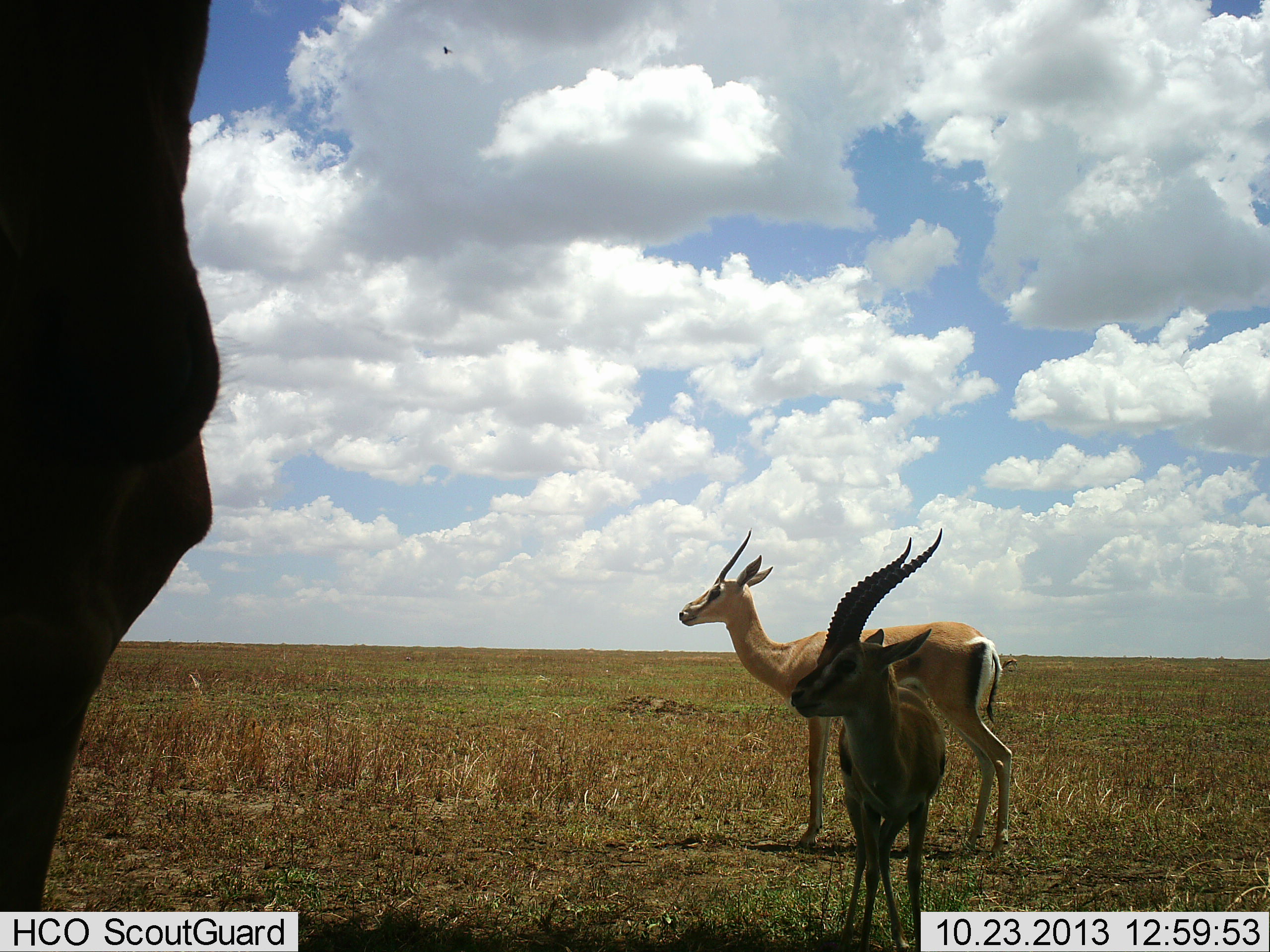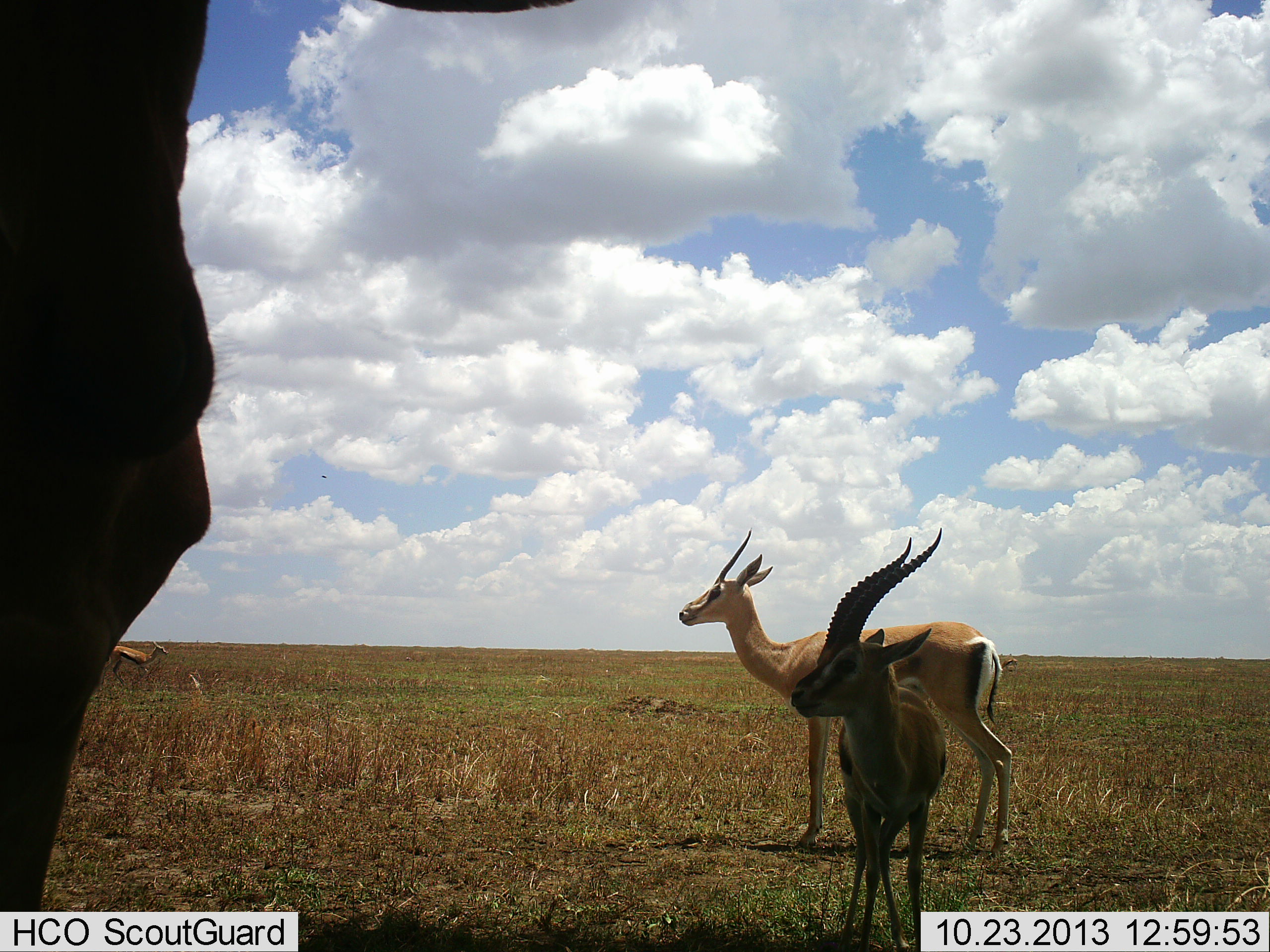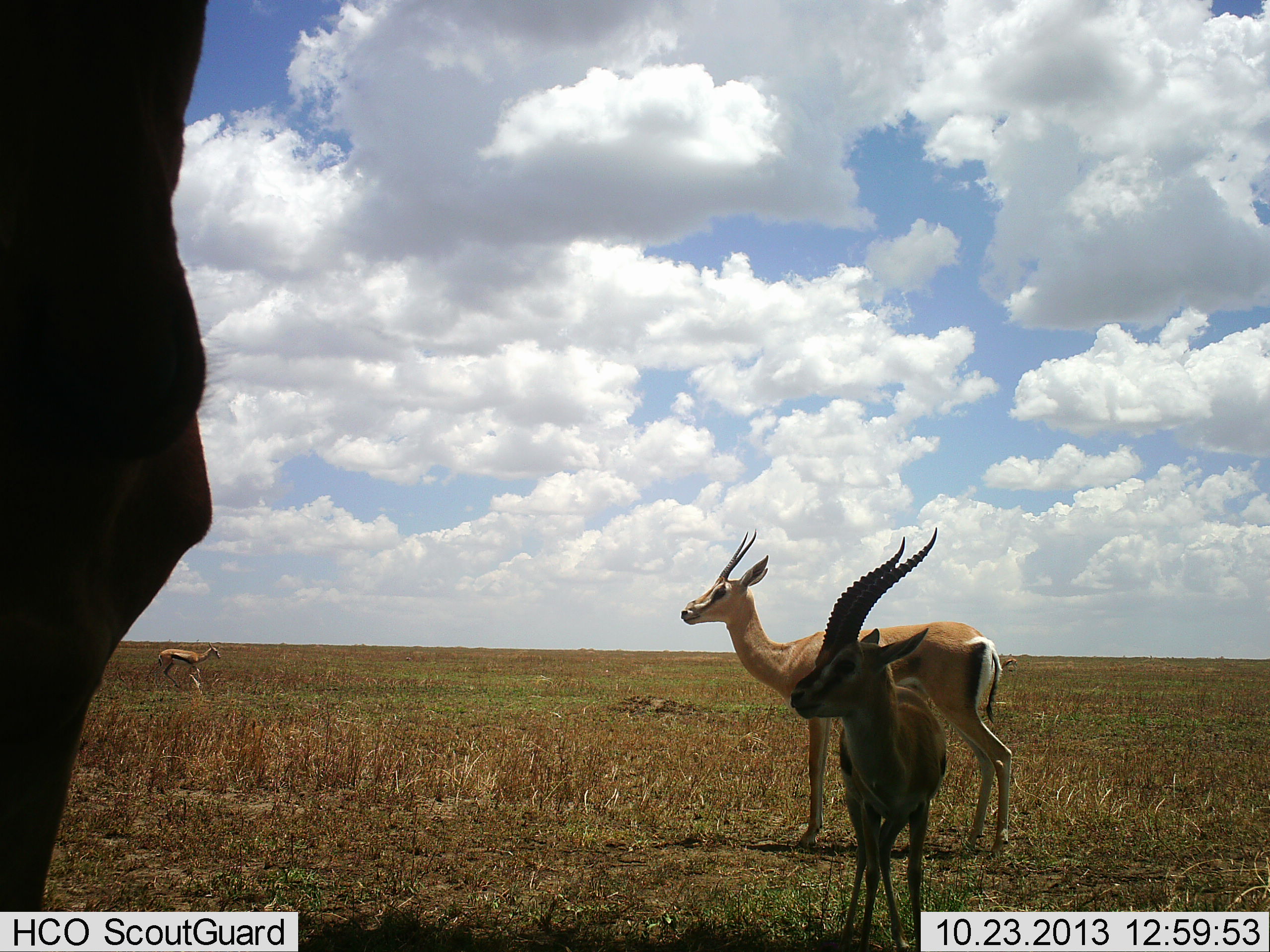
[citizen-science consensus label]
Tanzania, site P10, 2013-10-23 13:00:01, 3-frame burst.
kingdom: Animalia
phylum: Chordata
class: Mammalia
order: Artiodactyla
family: Bovidae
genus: Eudorcas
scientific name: Eudorcas thomsonii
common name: thomson's gazelle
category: gazellethomsons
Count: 3.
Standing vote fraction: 100%.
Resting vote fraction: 0%.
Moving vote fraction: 37%.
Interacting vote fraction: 5%.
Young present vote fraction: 5%.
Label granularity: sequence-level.